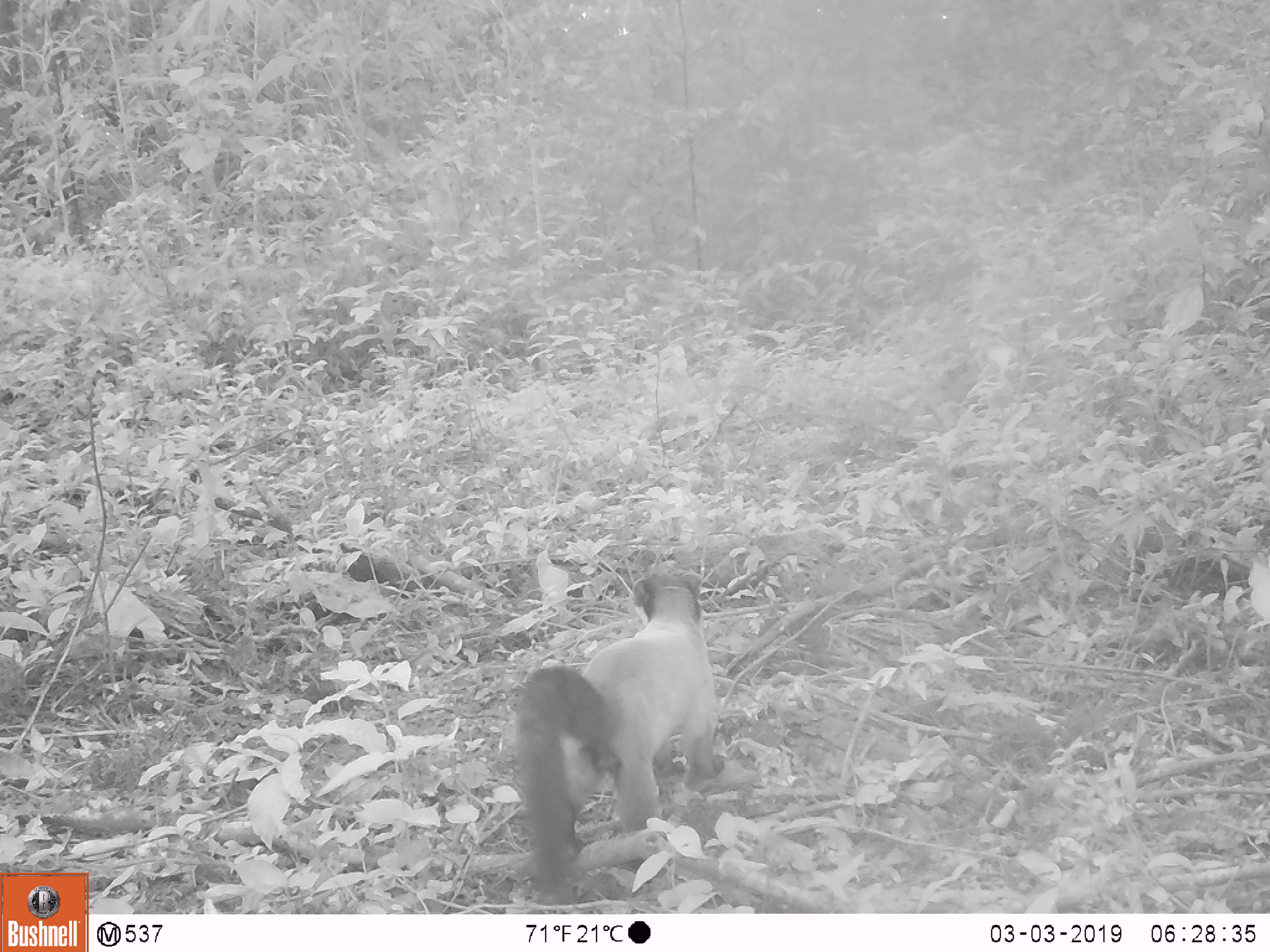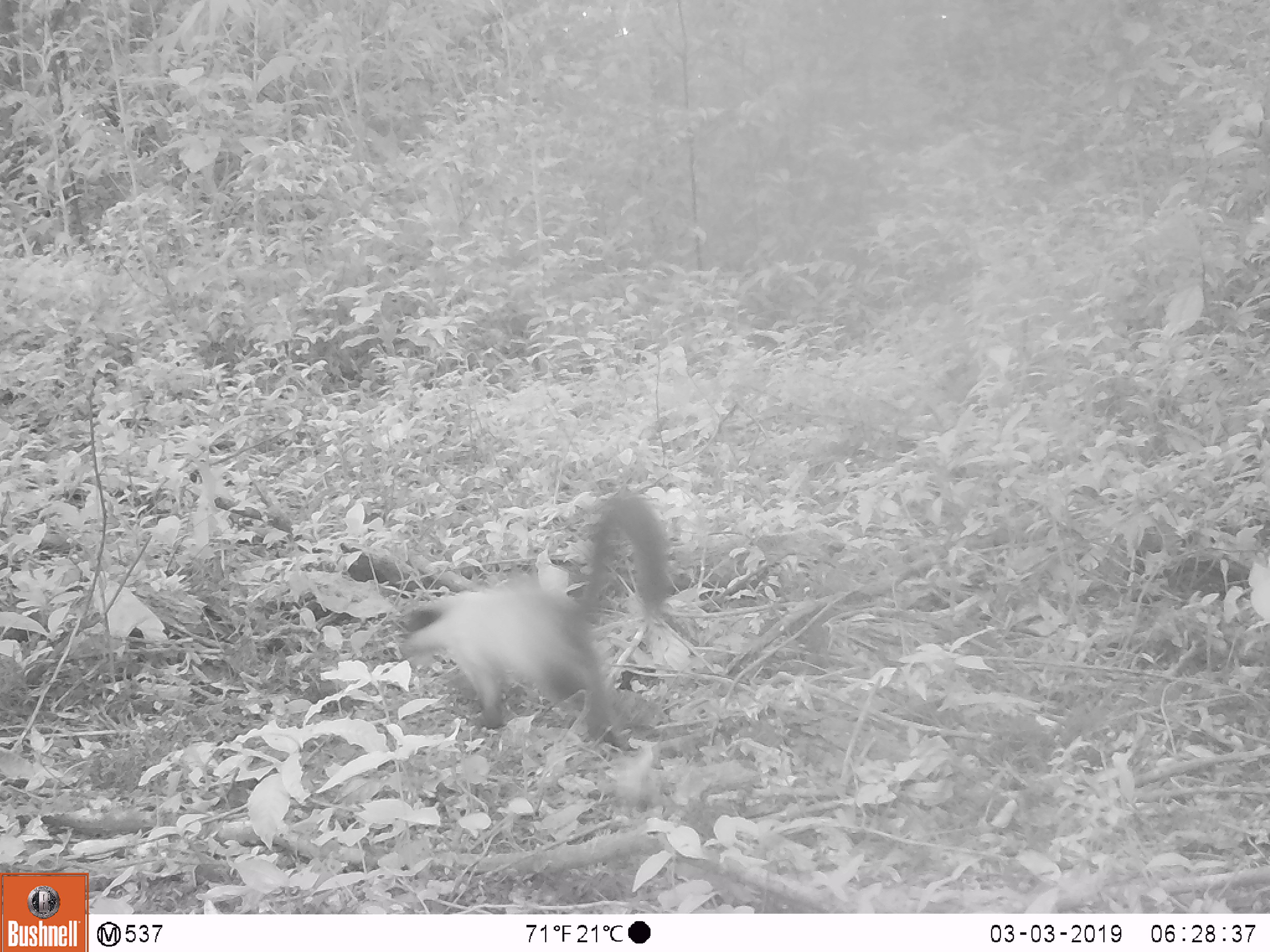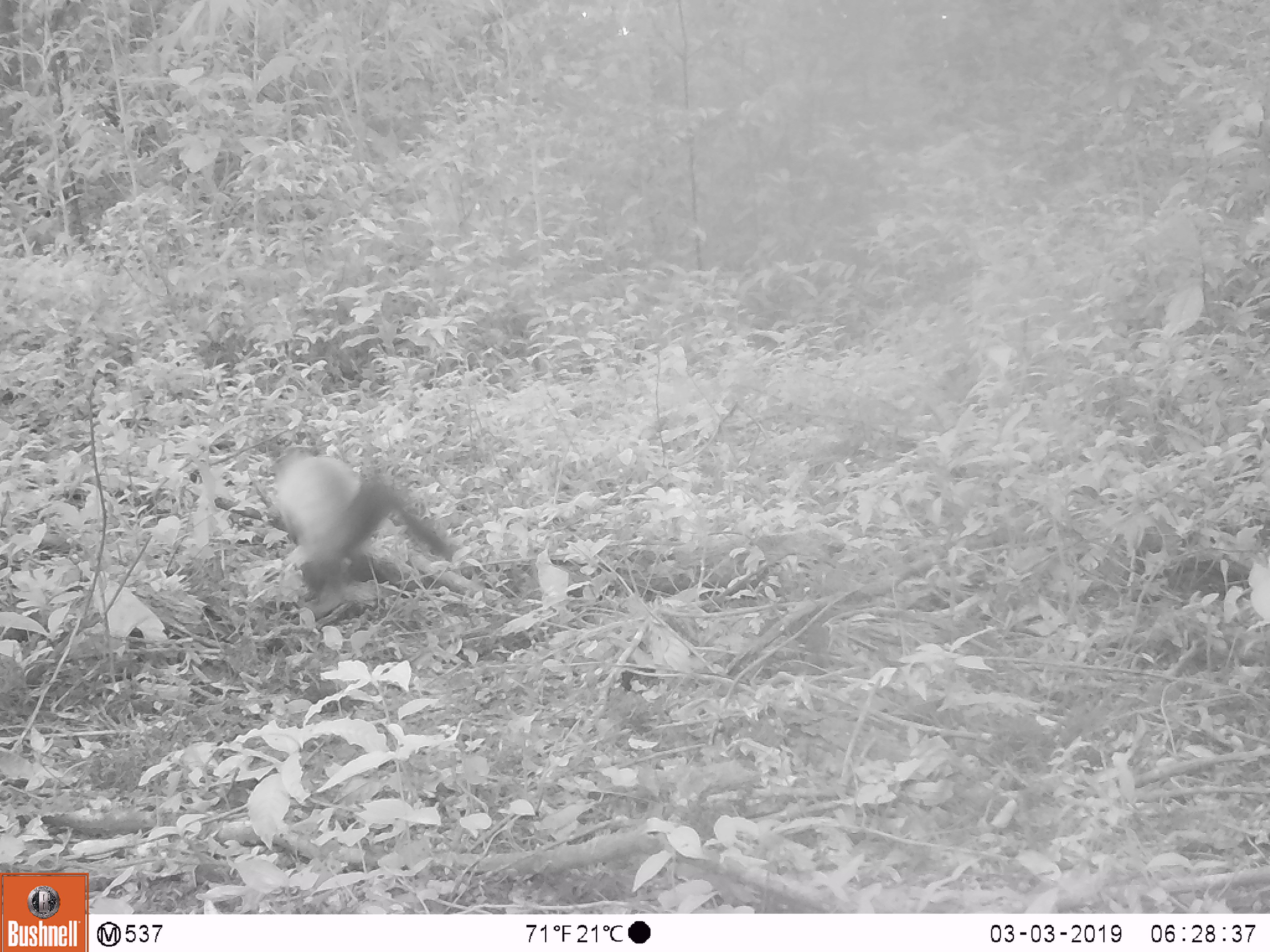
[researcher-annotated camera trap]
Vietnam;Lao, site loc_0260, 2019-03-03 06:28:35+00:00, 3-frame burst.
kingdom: Animalia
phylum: Chordata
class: Mammalia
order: Carnivora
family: Mustelidae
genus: Martes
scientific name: Martes flavigula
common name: yellow-throated marten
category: yellow throated marten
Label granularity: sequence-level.